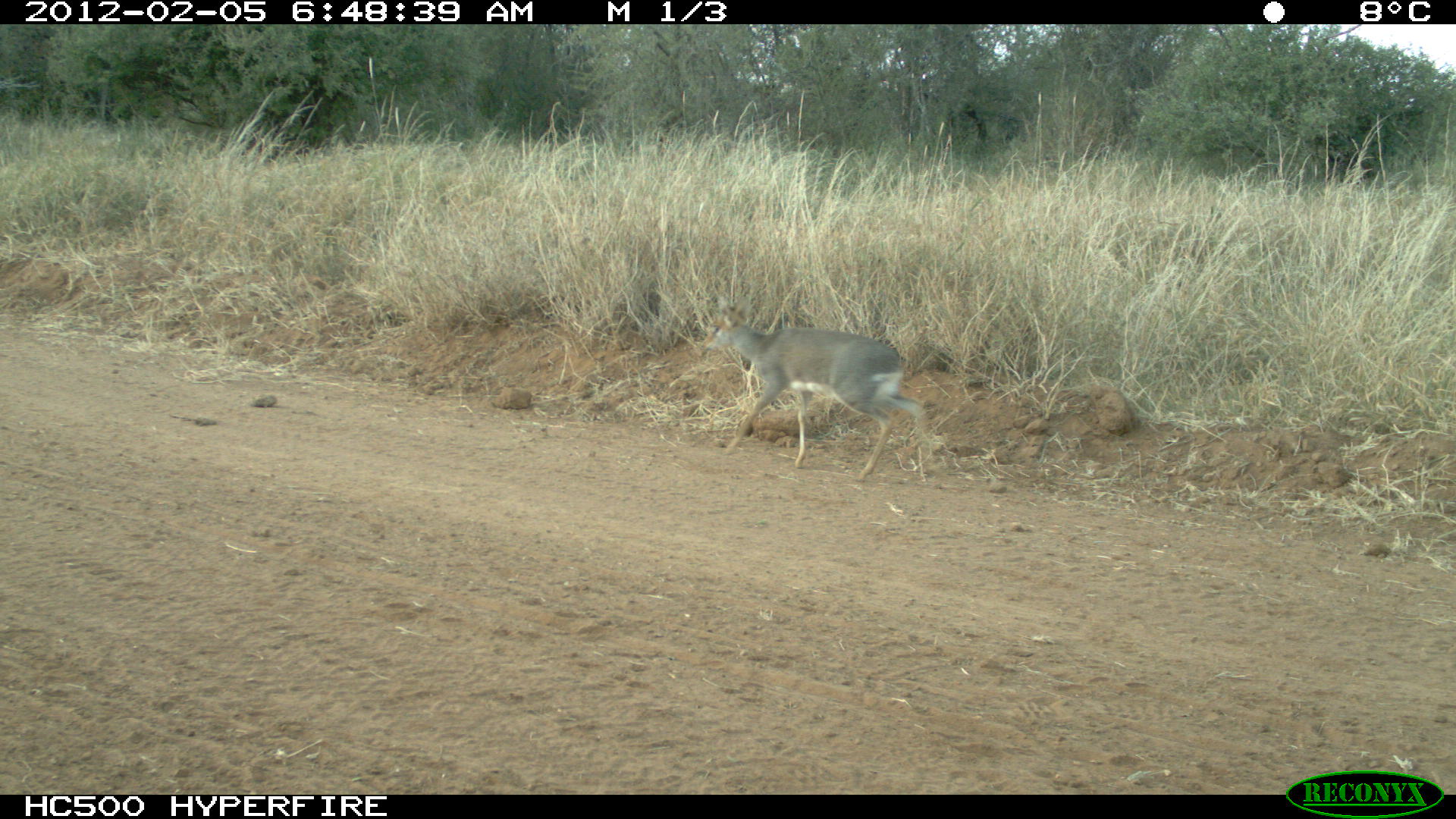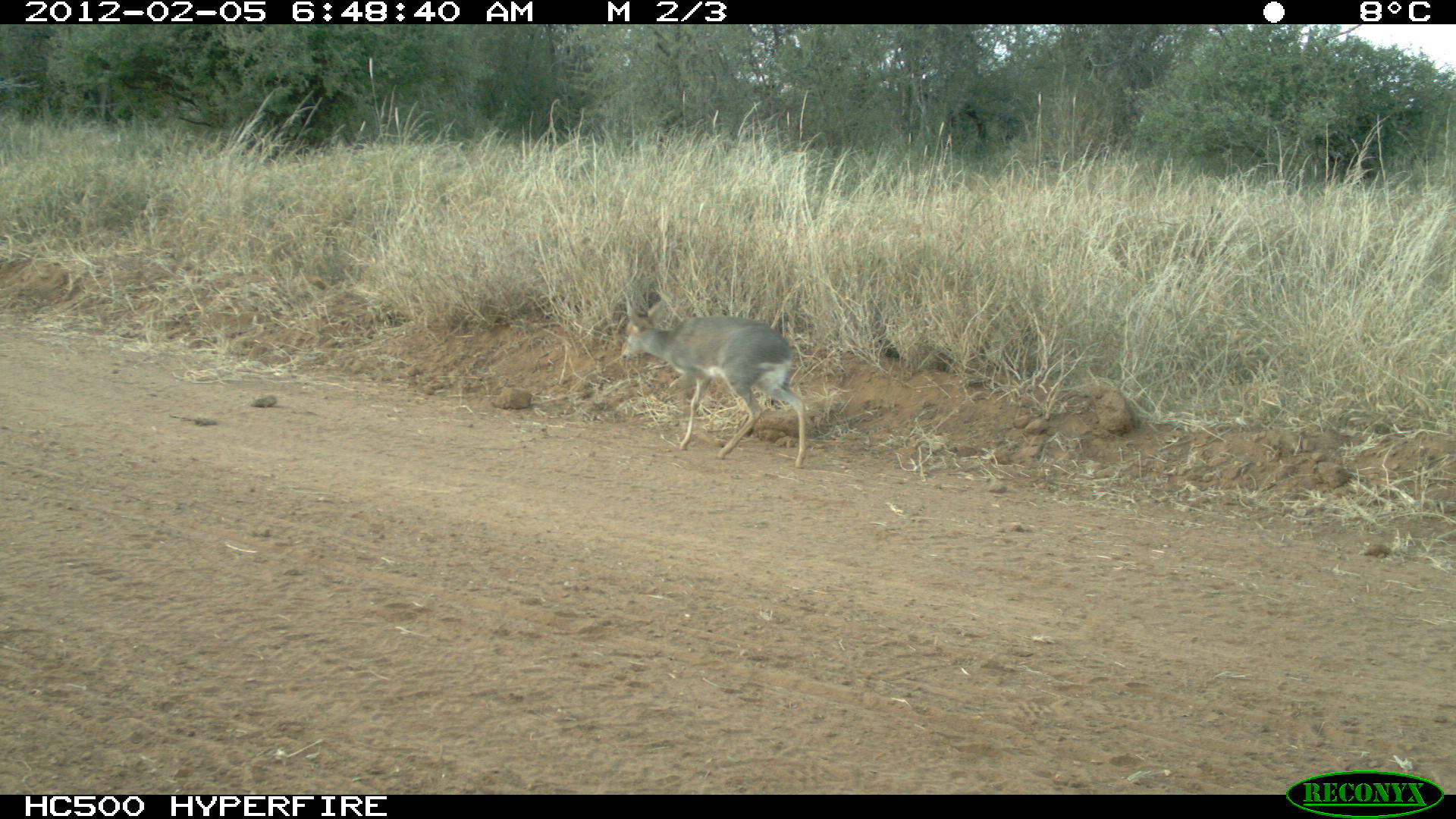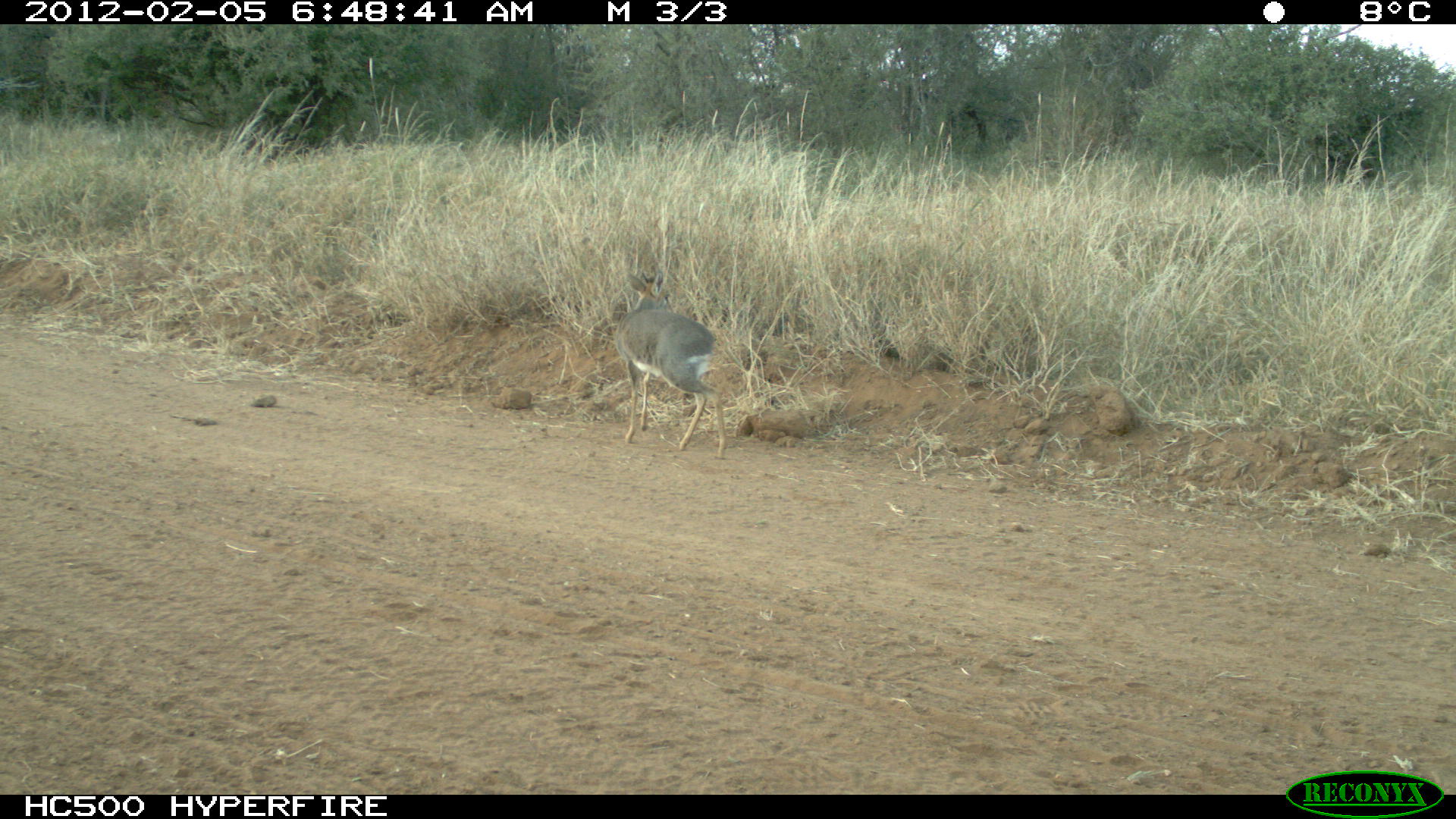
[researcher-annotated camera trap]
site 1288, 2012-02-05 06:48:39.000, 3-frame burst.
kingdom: Animalia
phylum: Chordata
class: Mammalia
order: Artiodactyla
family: Bovidae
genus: Madoqua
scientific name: Madoqua guentheri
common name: günther's dik-dik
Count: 1.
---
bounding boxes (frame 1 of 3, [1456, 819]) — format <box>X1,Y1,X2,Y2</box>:
madoqua guentheri: <box>698,295,924,481</box>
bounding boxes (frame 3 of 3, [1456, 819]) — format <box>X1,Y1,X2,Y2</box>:
madoqua guentheri: <box>613,268,726,459</box>